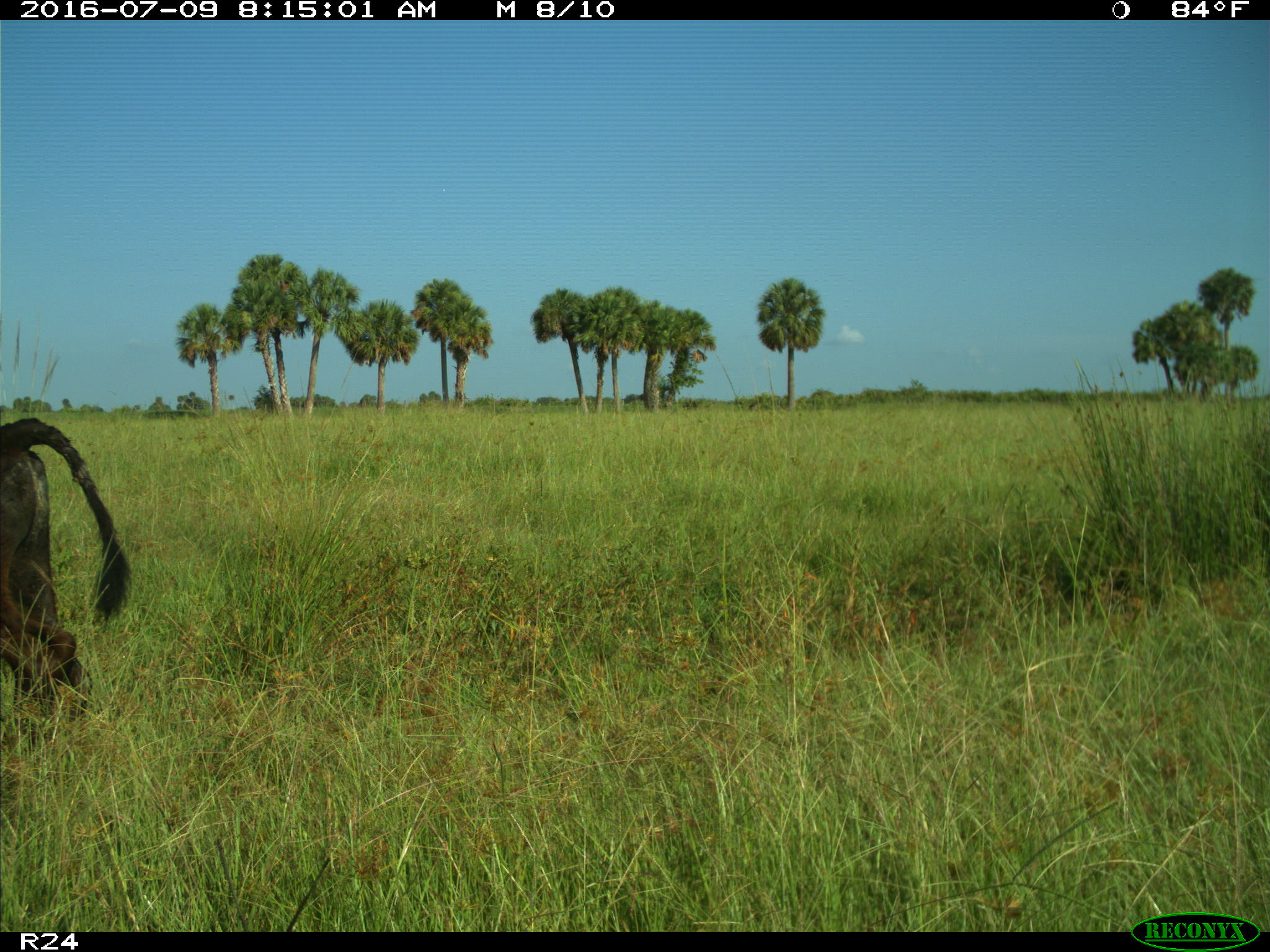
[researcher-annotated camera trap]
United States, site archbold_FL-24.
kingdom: Animalia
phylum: Chordata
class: Mammalia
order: Artiodactyla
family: Bovidae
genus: Bos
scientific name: Bos taurus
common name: domestic cow